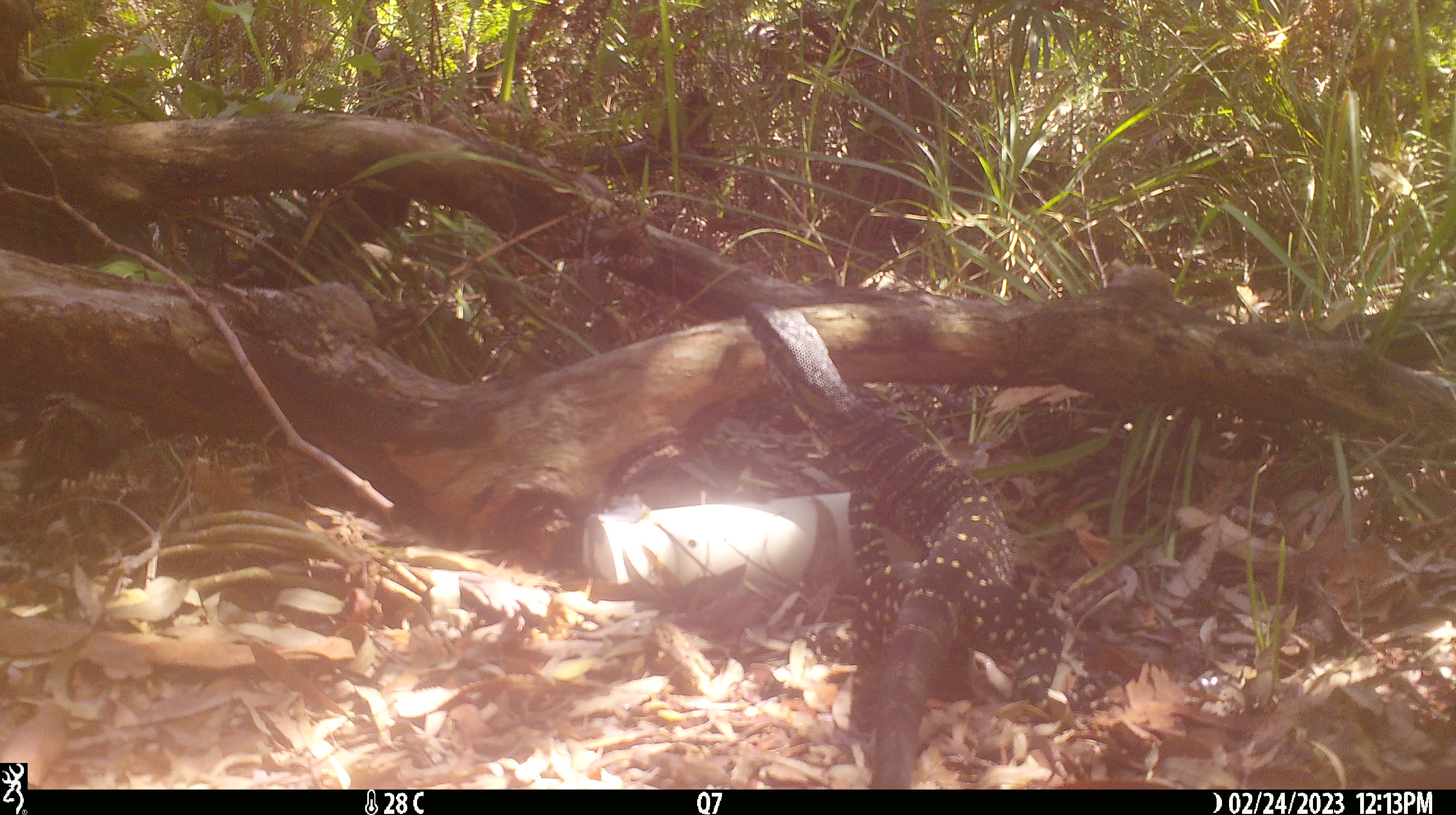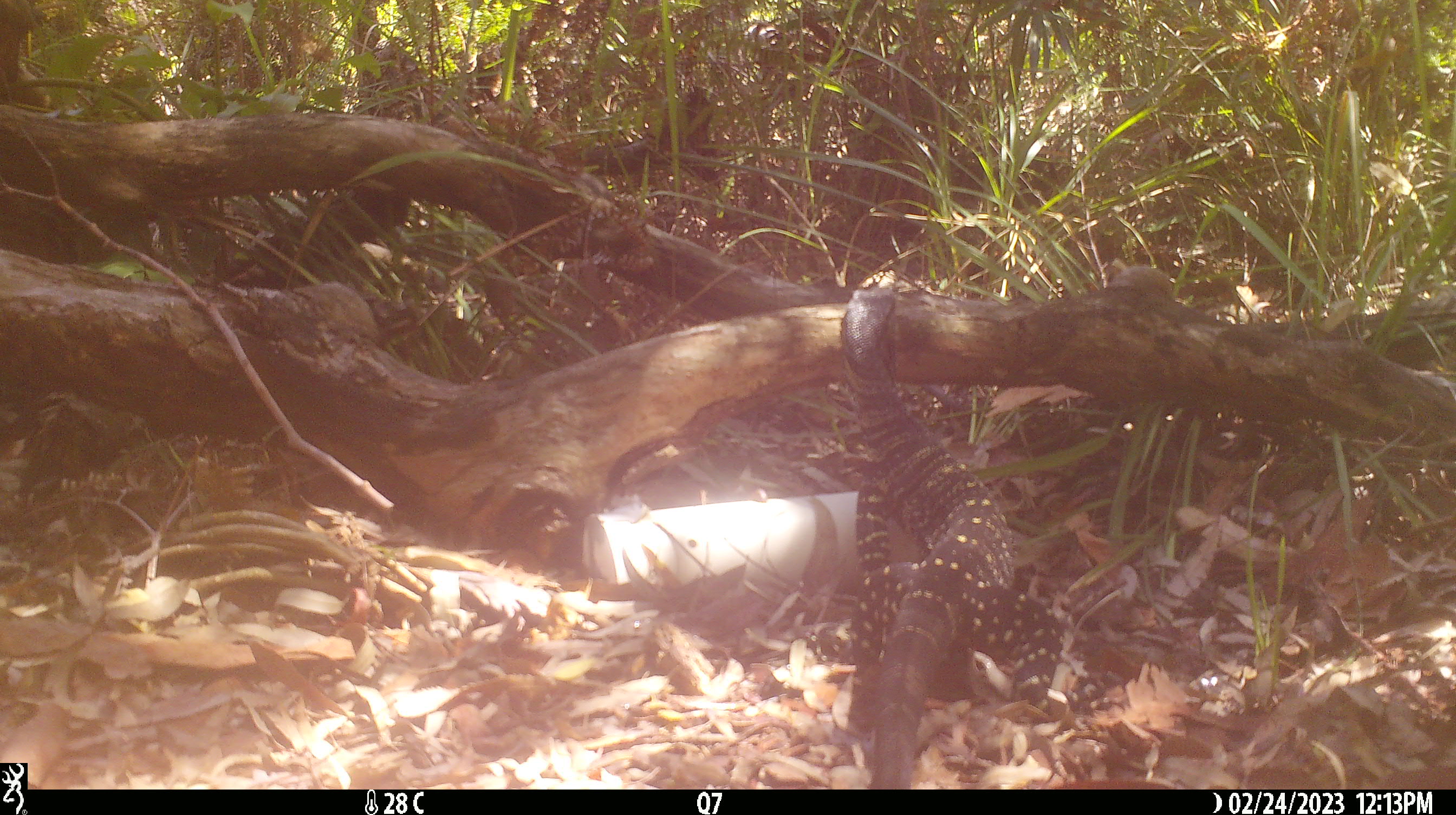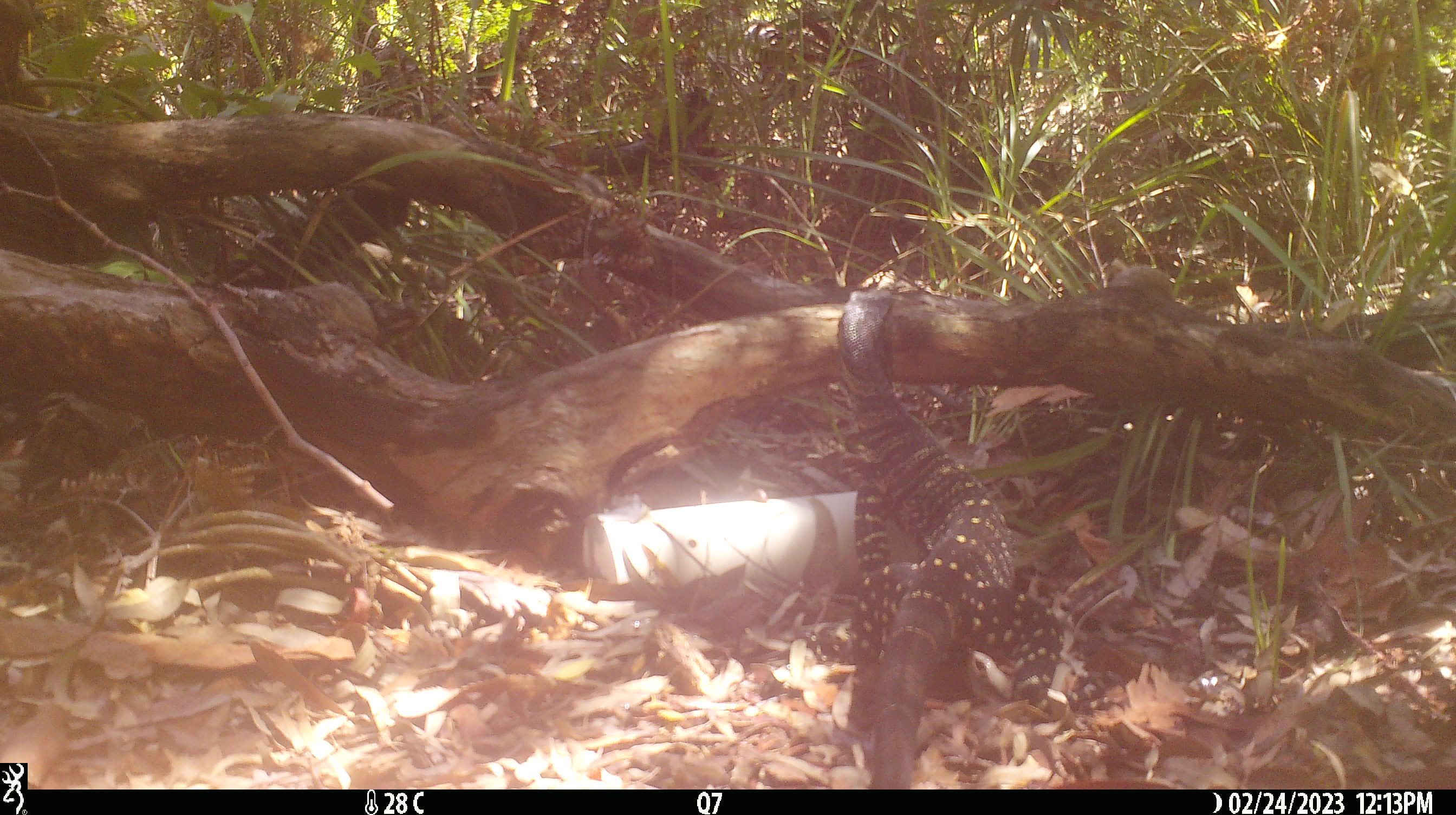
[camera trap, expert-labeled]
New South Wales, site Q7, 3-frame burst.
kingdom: Animalia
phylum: Chordata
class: Reptilia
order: Squamata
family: Varanidae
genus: Varanus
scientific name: Varanus varius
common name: lace monitor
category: goanna